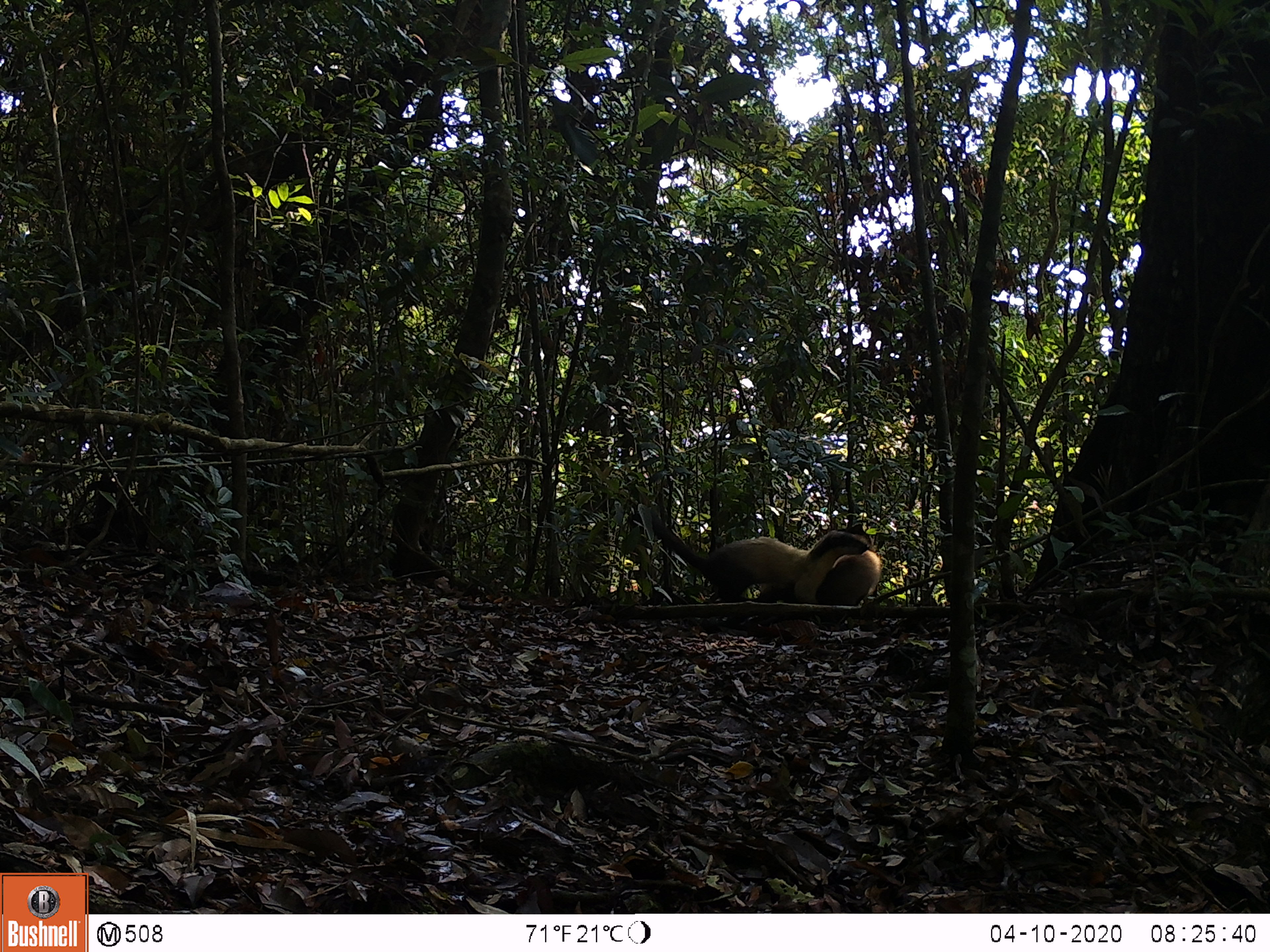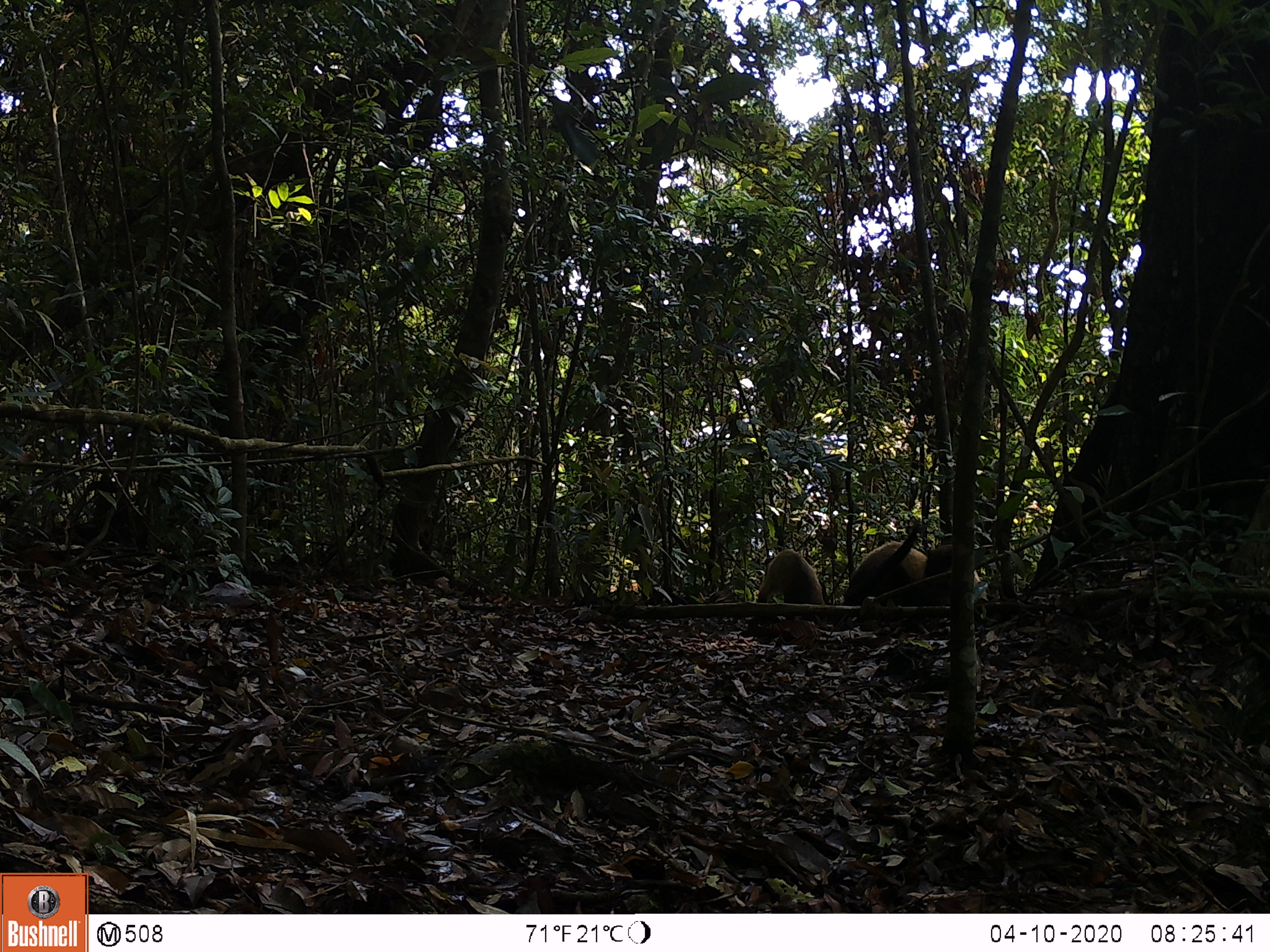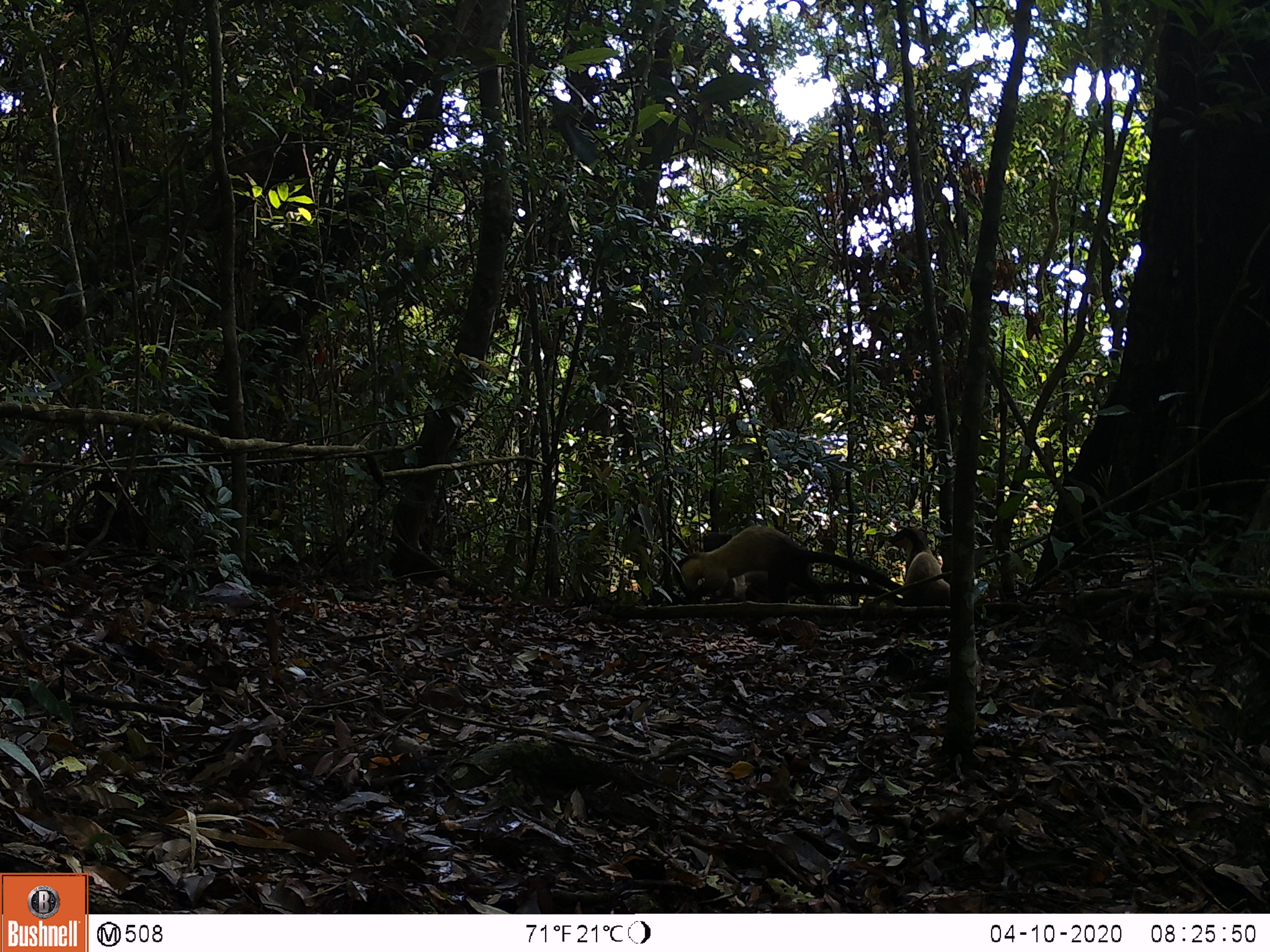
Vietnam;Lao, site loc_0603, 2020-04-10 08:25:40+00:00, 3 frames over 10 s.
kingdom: Animalia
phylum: Chordata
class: Mammalia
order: Carnivora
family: Mustelidae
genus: Martes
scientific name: Martes flavigula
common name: yellow-throated marten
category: yellow throated marten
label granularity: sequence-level